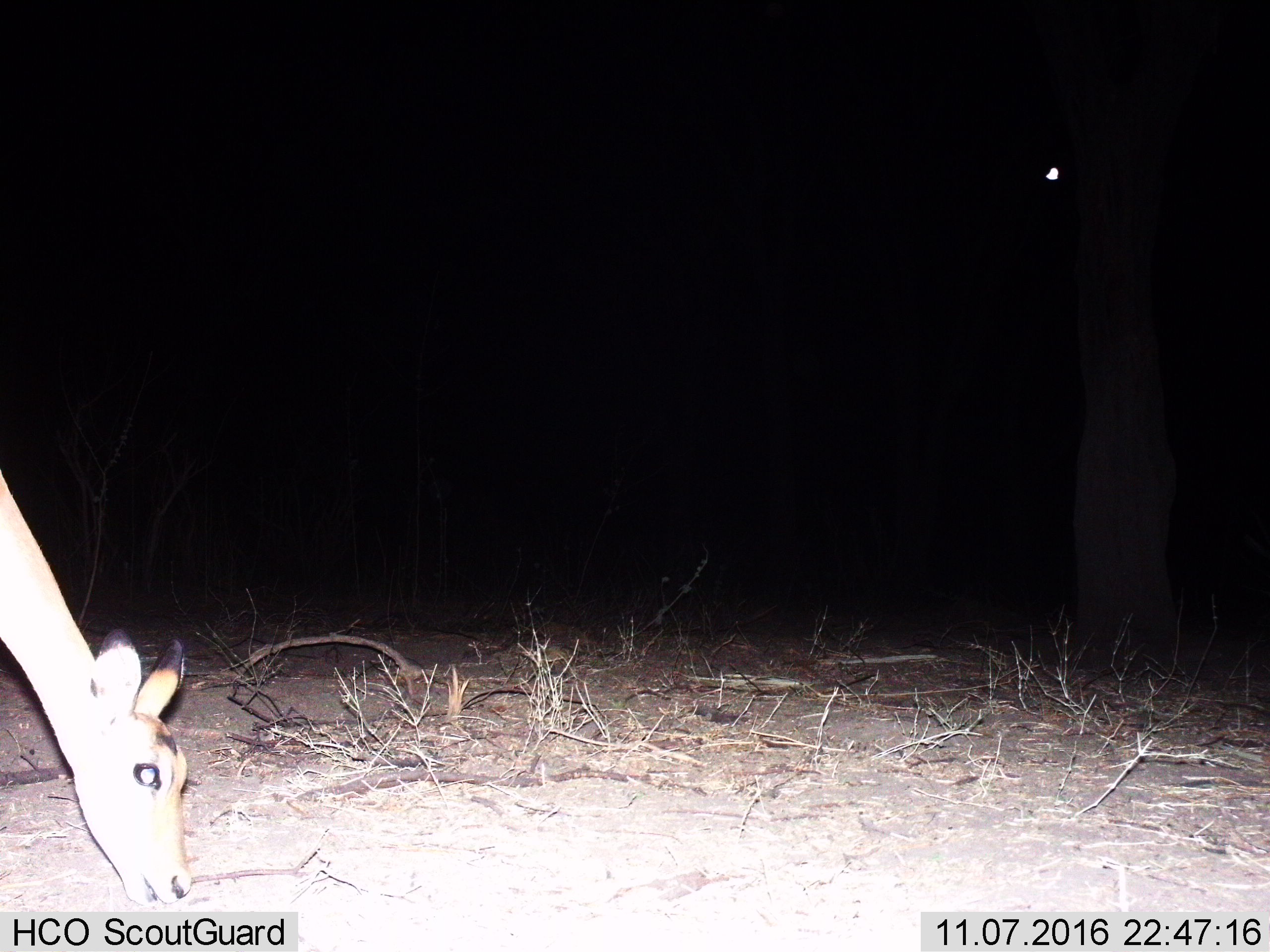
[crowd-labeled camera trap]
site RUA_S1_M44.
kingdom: Animalia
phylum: Chordata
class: Mammalia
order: Artiodactyla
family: Bovidae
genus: Aepyceros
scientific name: Aepyceros melampus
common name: impala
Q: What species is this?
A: Impala (Aepyceros melampus).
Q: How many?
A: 1.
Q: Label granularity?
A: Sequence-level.